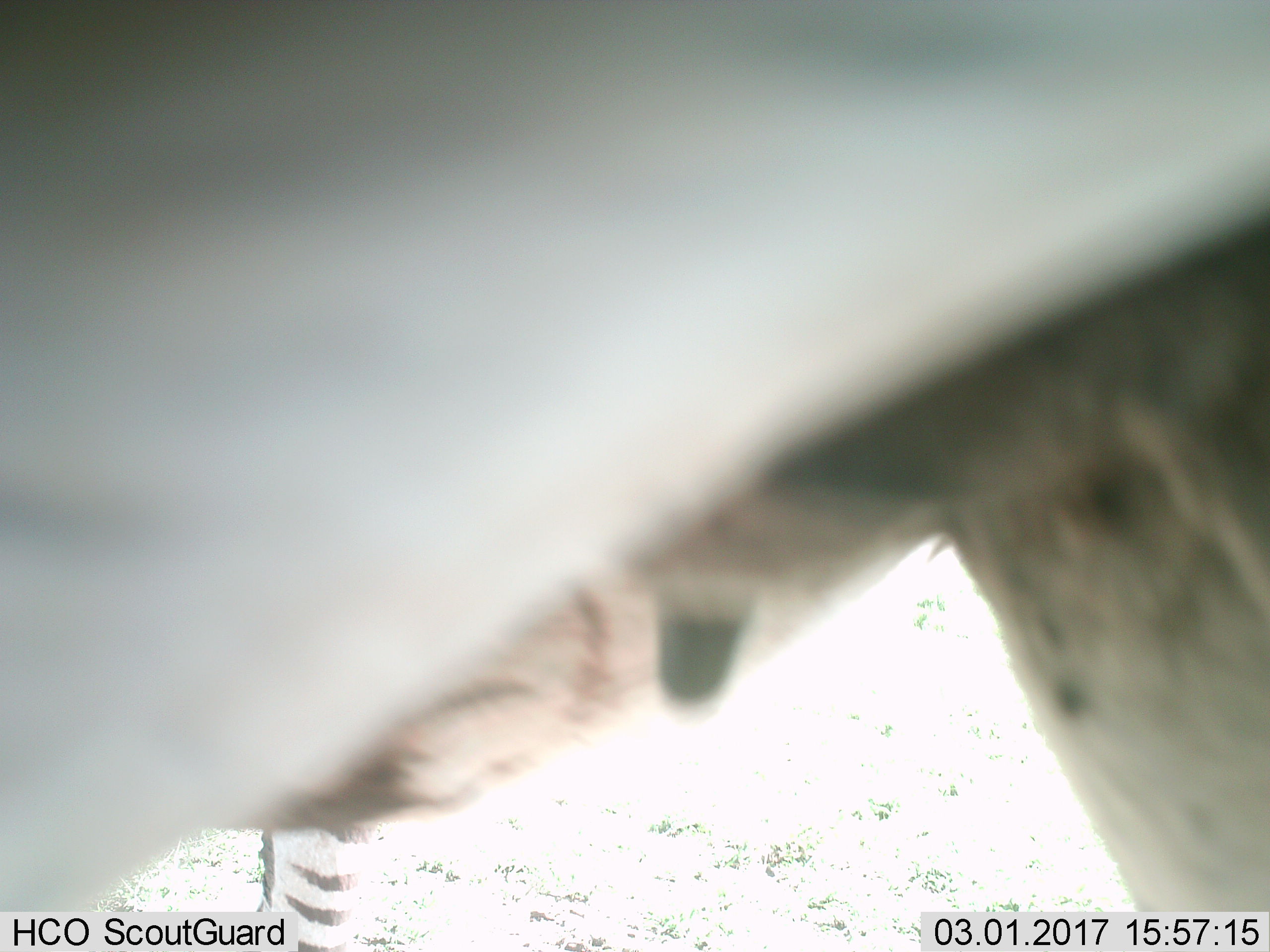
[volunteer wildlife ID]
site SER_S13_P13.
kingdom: Animalia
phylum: Chordata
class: Mammalia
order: Perissodactyla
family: Equidae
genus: Equus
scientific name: Equus quagga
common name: plains zebra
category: zebraplains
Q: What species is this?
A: Zebraplains (plains zebra) (Equus quagga).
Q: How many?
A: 1.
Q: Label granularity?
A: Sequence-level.